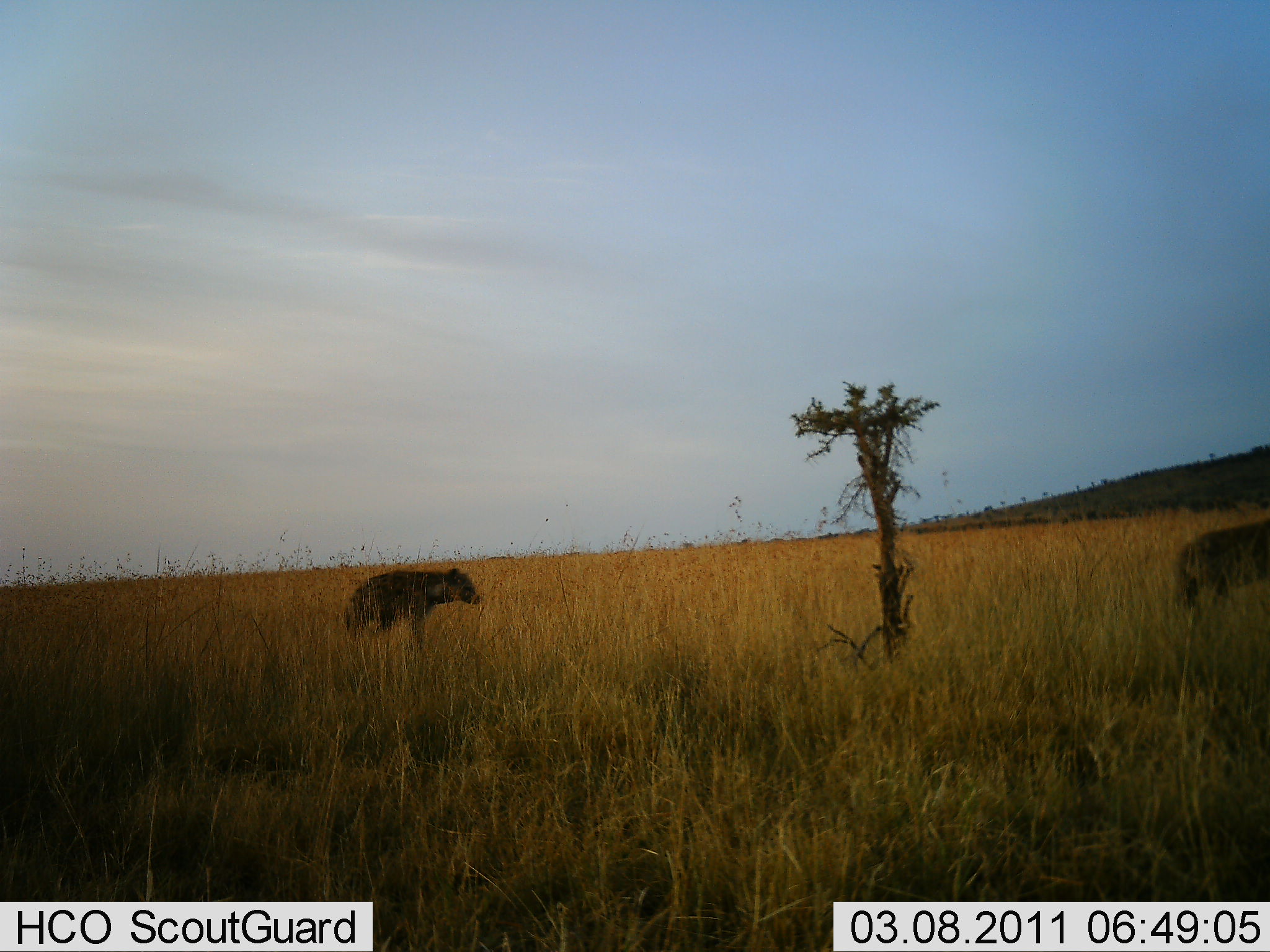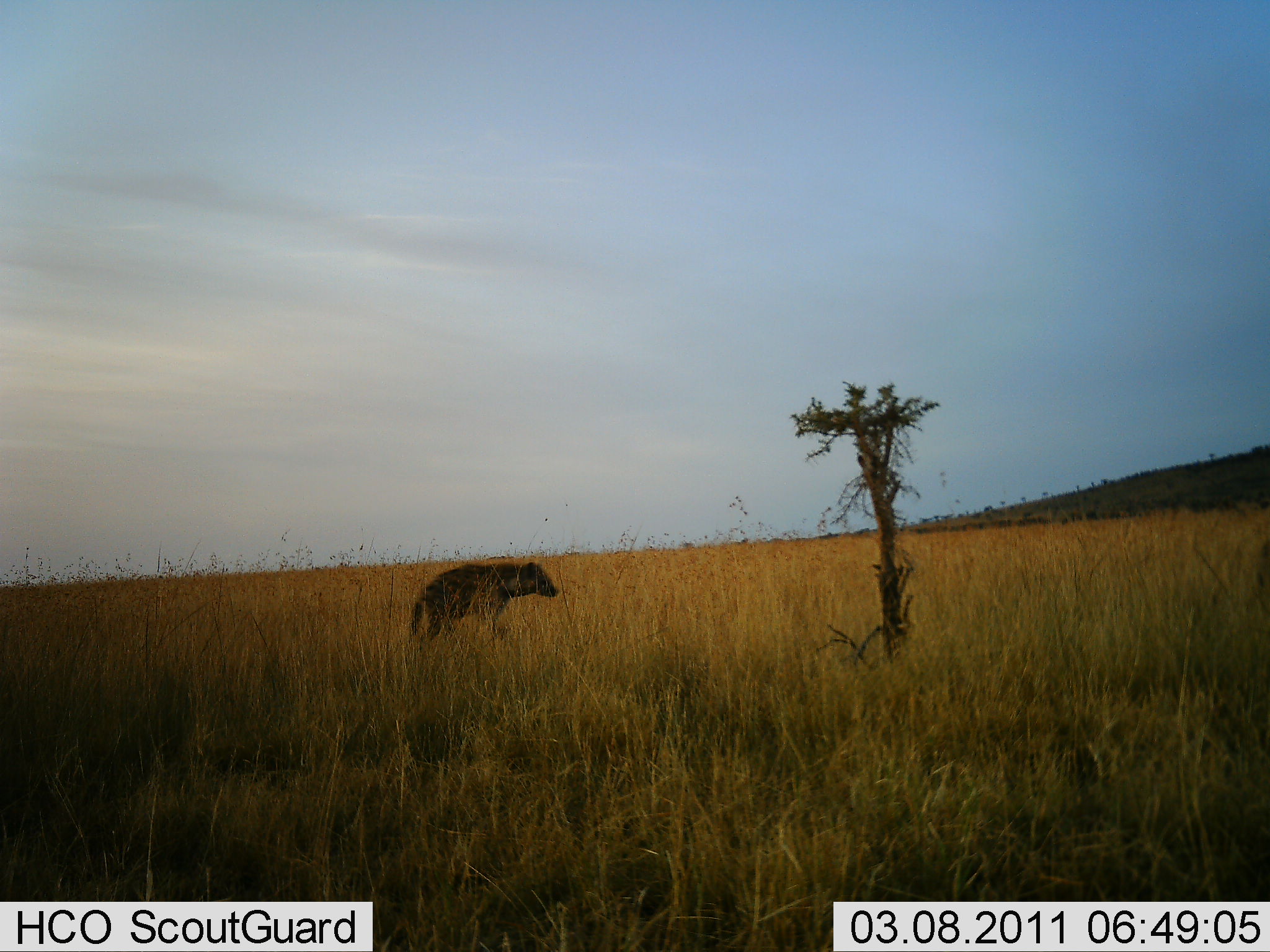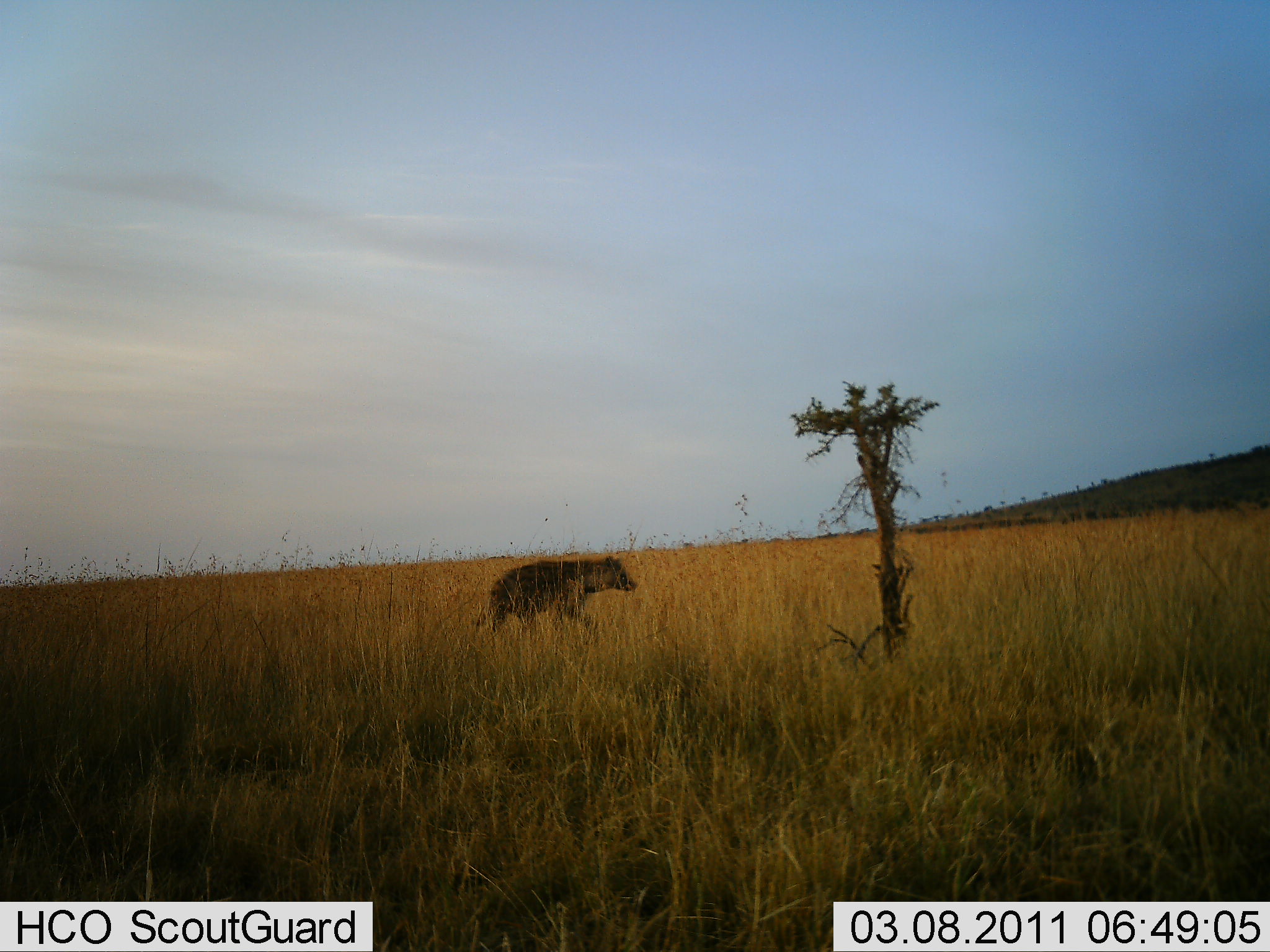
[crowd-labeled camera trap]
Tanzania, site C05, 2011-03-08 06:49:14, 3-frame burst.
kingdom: Animalia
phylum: Chordata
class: Mammalia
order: Carnivora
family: Hyaenidae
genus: Crocuta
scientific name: Crocuta crocuta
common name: spotted hyena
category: hyenaspotted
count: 2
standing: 18%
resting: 0%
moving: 91%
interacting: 0%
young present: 0%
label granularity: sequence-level